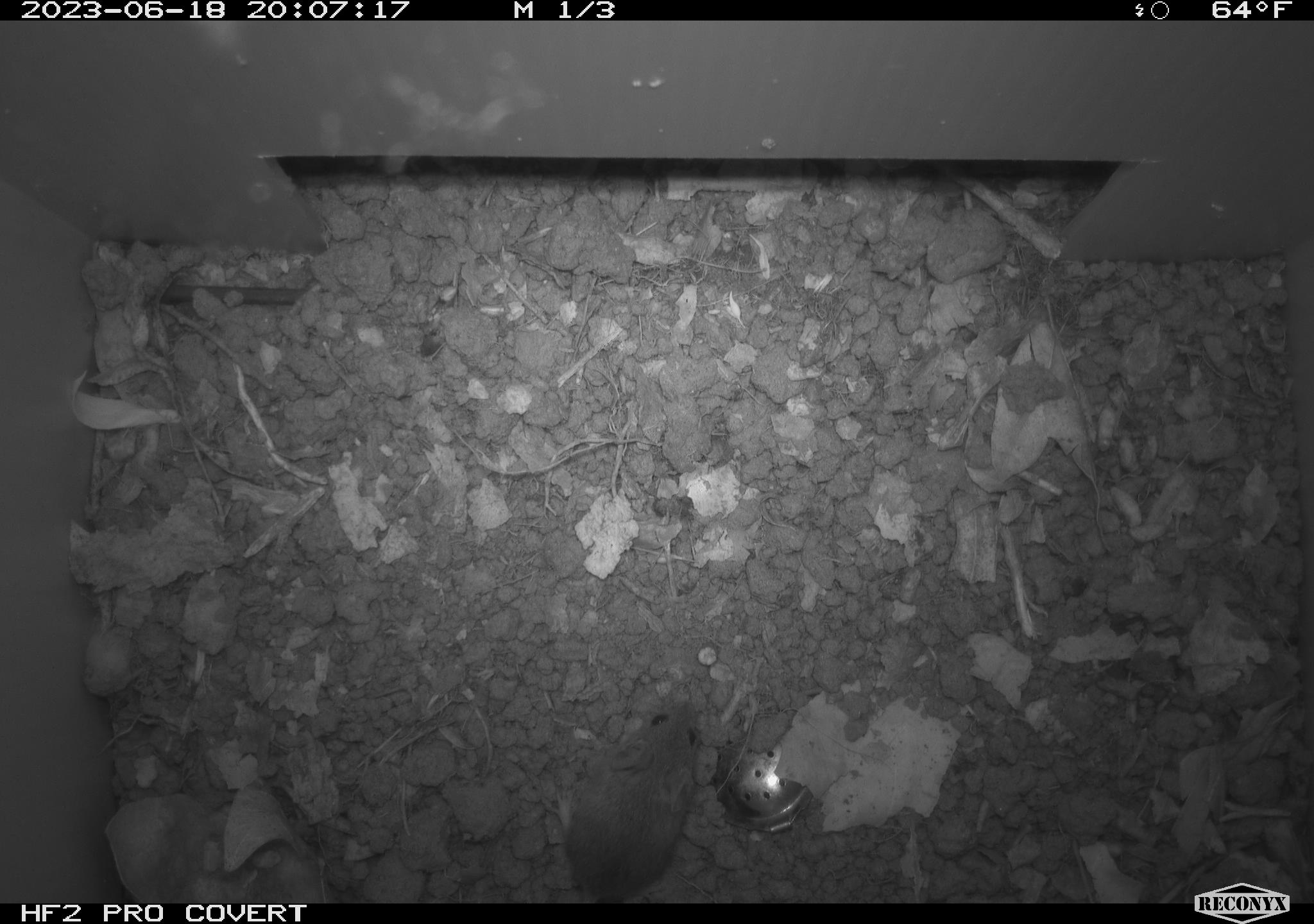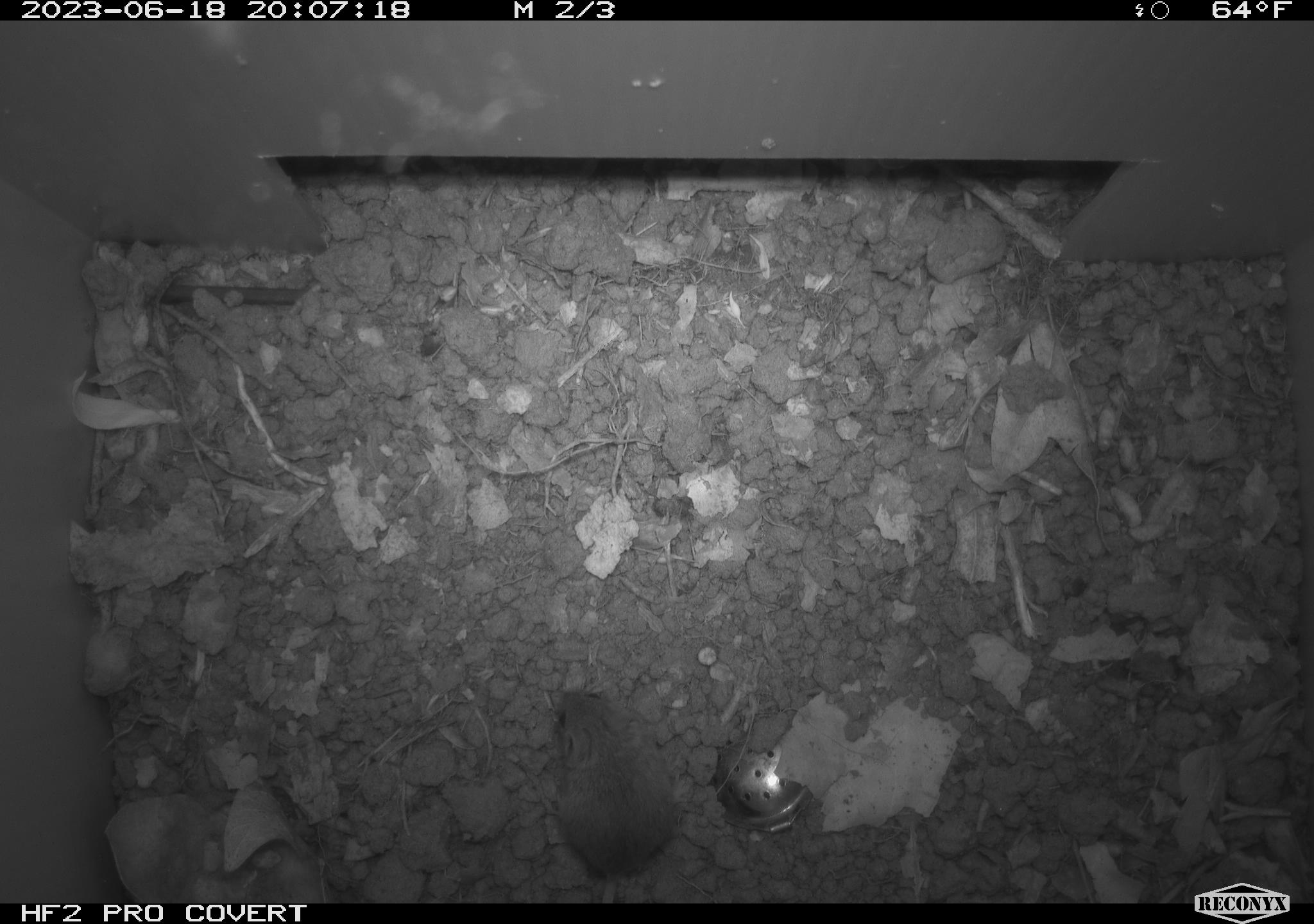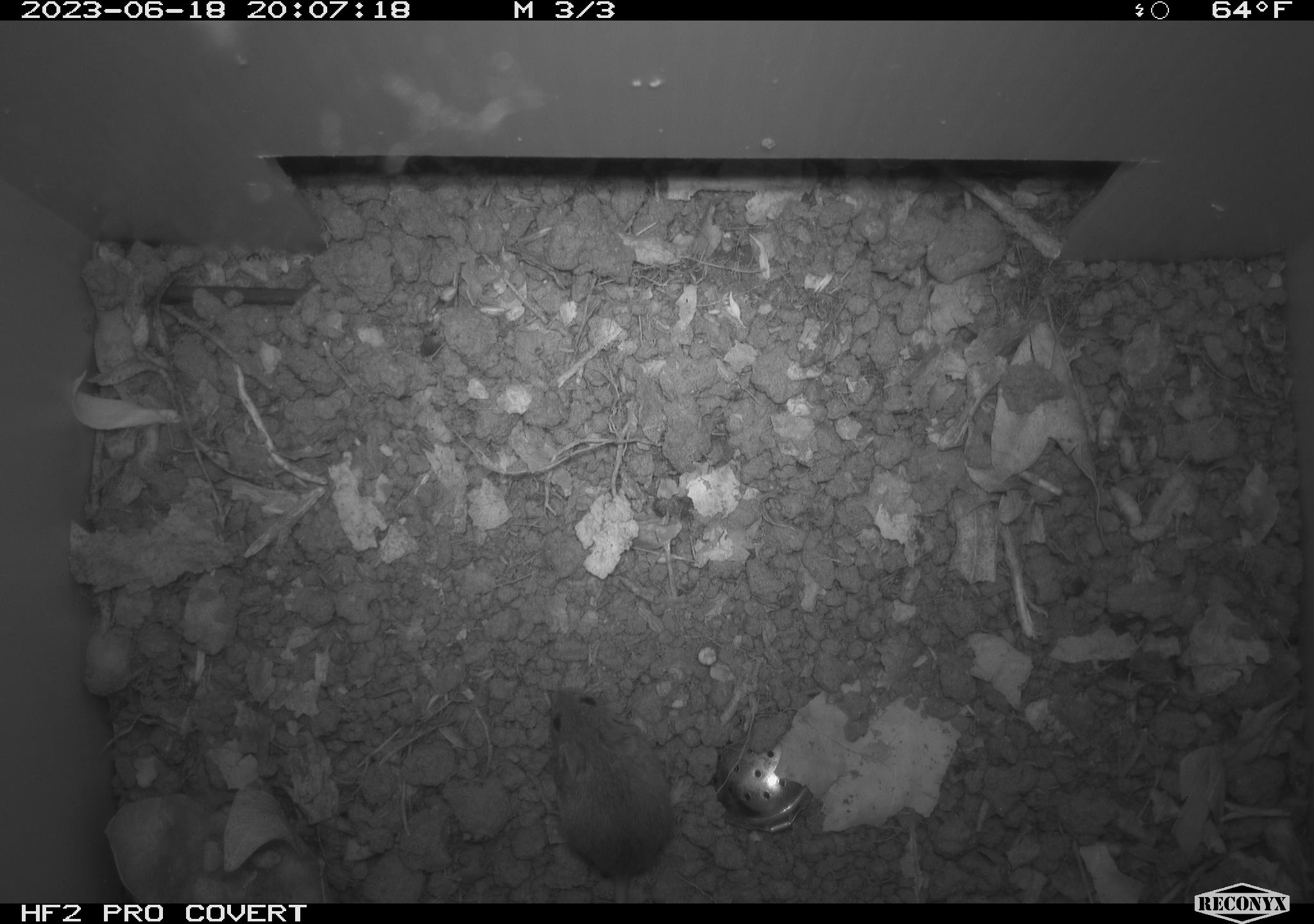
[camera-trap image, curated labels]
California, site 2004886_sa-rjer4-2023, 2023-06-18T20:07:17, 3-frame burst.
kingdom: Animalia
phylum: Chordata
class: Mammalia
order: Rodentia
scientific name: Rodentia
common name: mouse species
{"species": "mouse species (Rodentia)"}